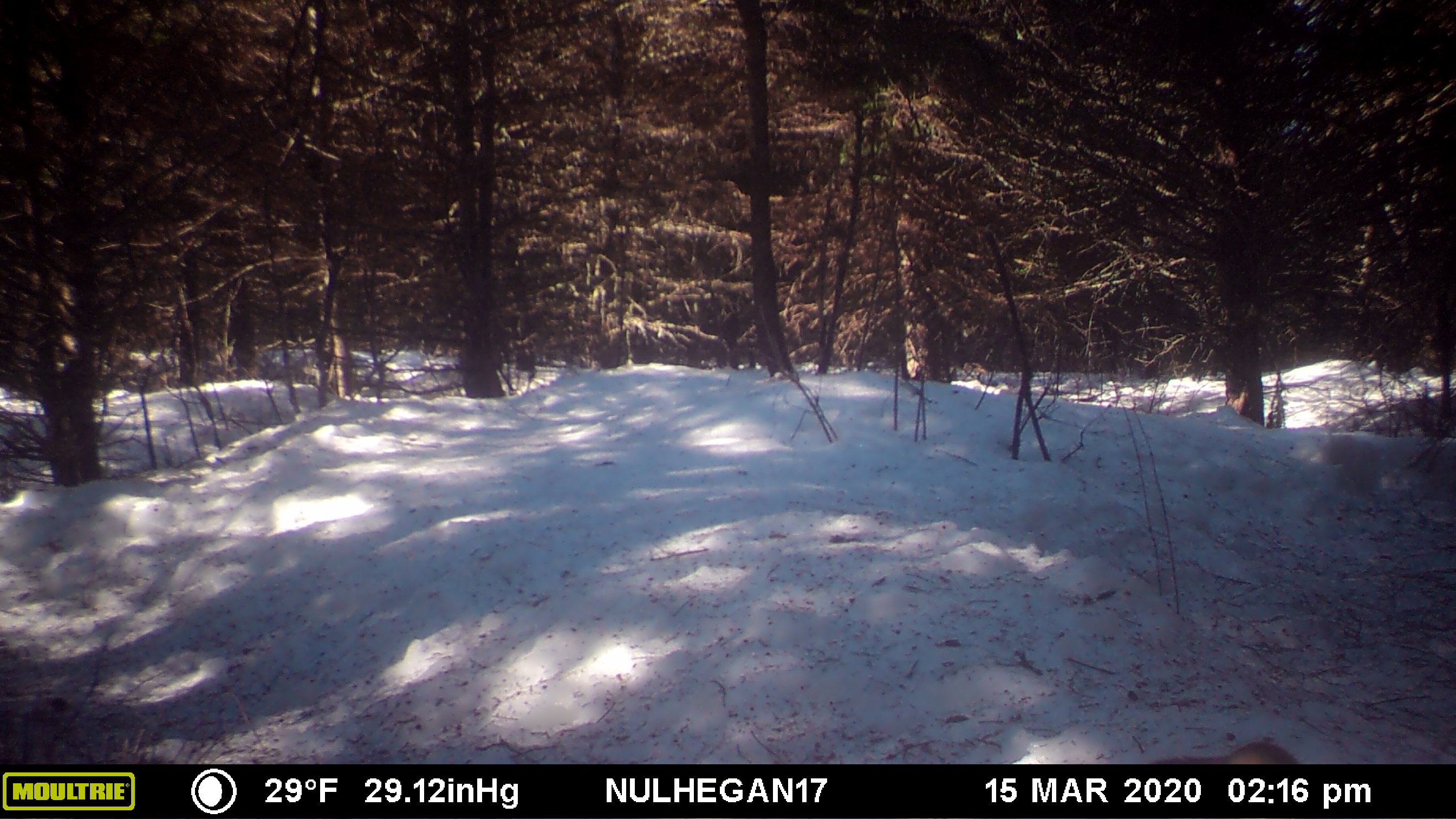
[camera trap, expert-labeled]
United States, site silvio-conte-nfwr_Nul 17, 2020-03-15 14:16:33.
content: unidentified animal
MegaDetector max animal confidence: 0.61